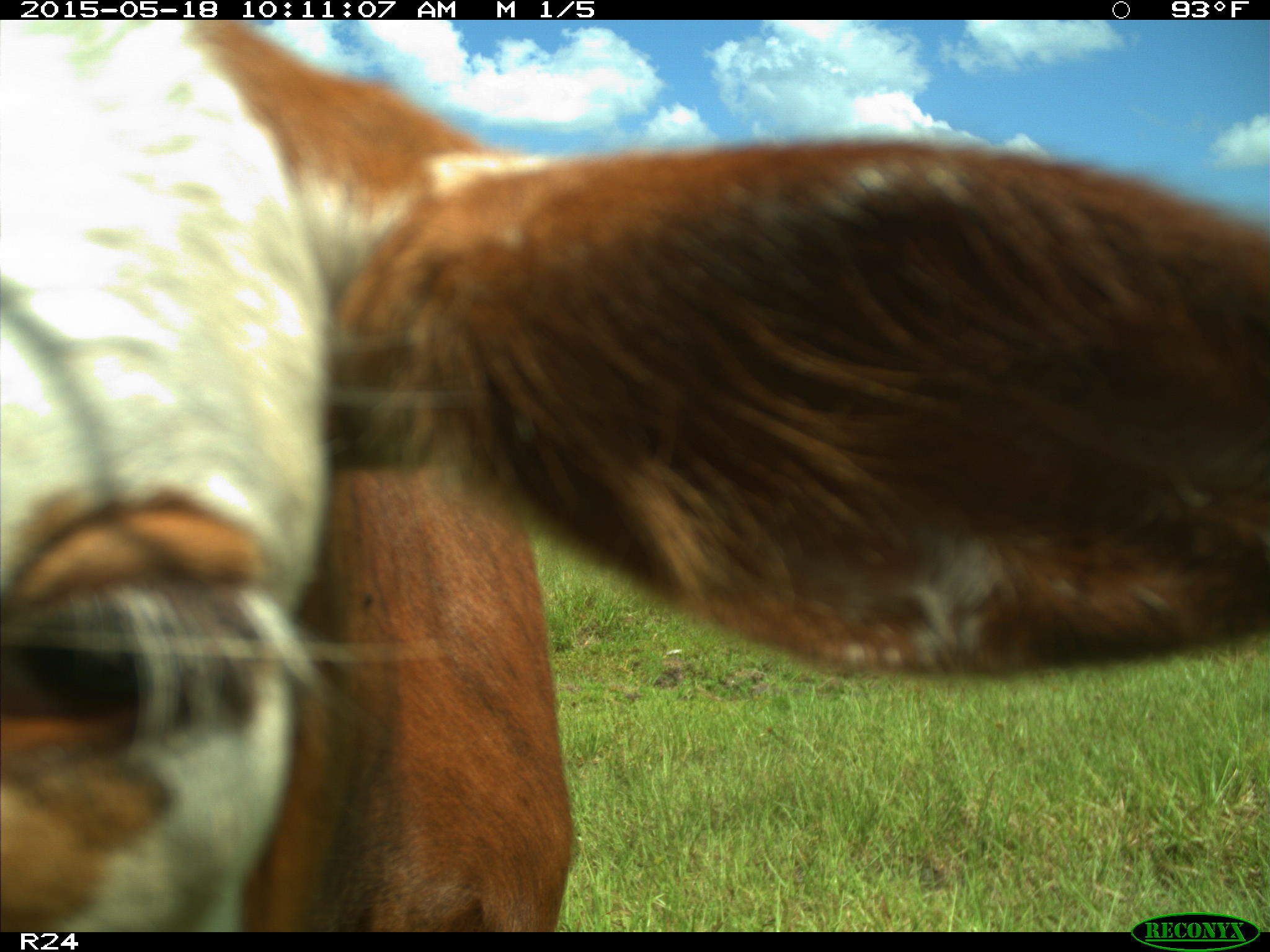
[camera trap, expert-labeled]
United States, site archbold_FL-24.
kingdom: Animalia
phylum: Chordata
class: Mammalia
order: Artiodactyla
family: Suidae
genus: Sus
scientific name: Sus scrofa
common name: wild boar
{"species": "Sus scrofa (wild boar)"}